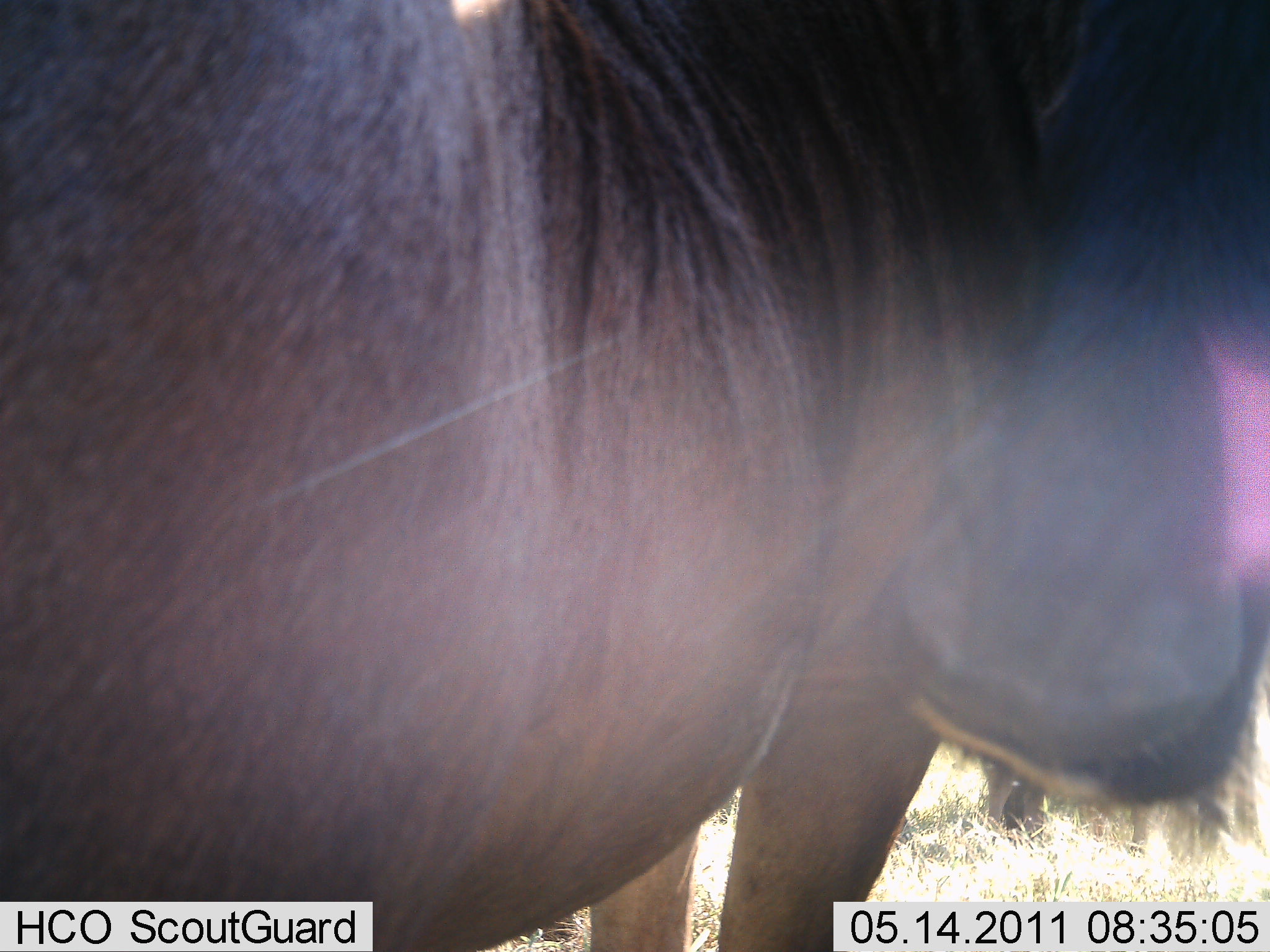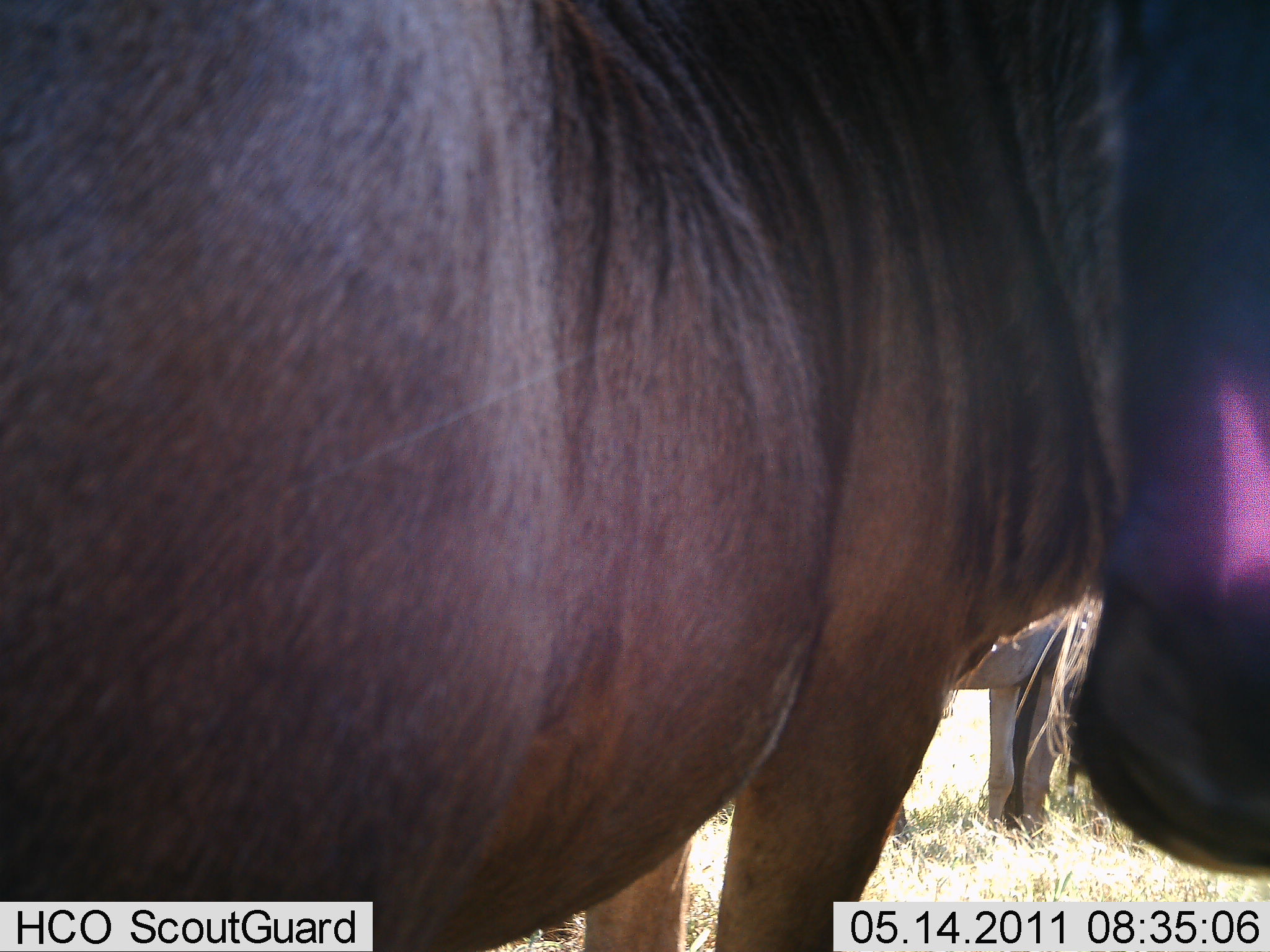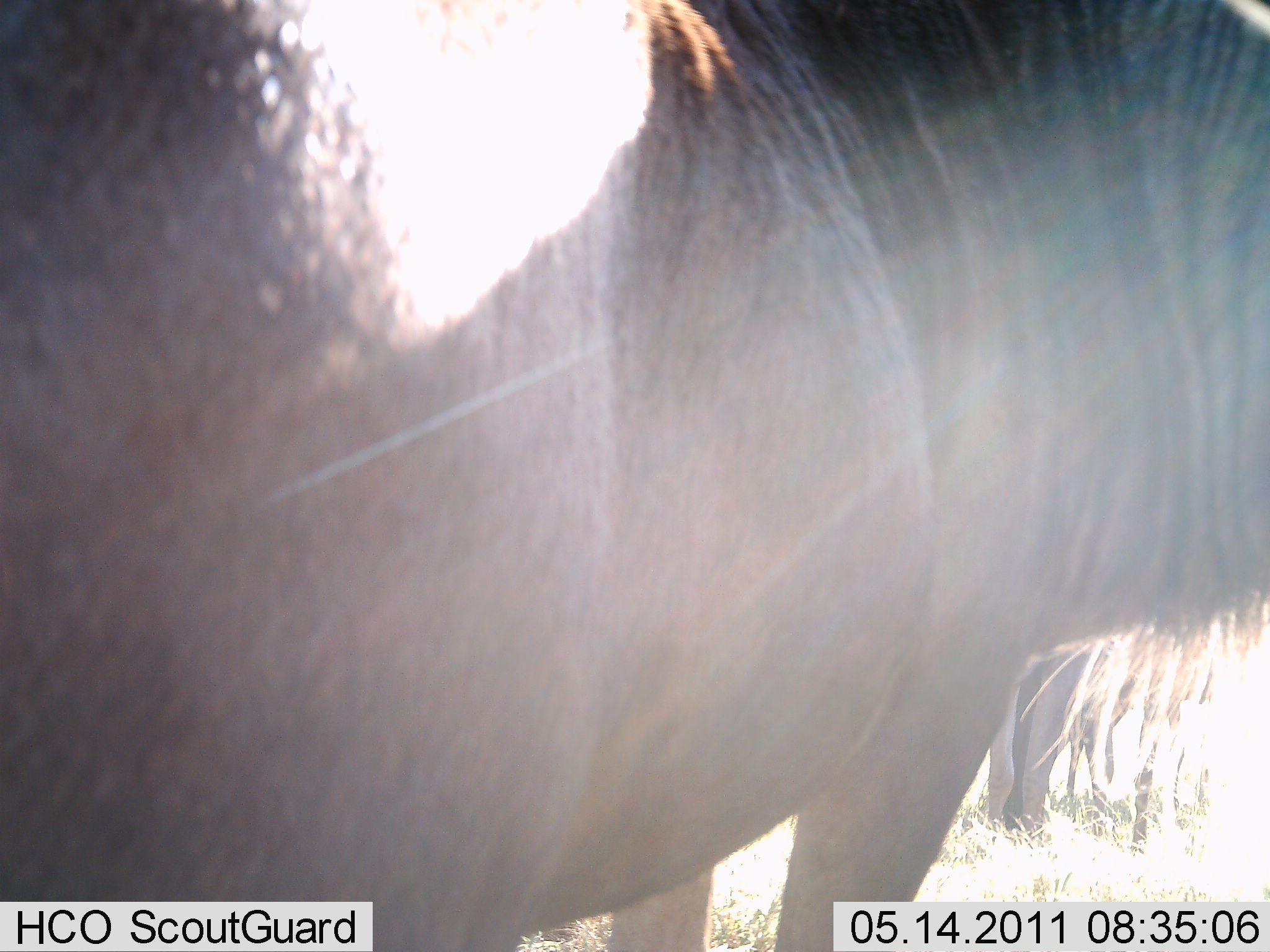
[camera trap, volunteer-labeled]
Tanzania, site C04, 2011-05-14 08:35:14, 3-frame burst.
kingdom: Animalia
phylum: Chordata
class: Mammalia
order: Artiodactyla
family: Bovidae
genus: Connochaetes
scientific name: Connochaetes taurinus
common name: blue wildebeest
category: wildebeest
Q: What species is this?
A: Wildebeest (blue wildebeest) (Connochaetes taurinus).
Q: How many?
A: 2.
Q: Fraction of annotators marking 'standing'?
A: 92%.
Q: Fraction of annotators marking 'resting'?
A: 0%.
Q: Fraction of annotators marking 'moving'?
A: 0%.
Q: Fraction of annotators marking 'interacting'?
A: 8%.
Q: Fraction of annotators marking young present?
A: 0%.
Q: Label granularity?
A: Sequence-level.